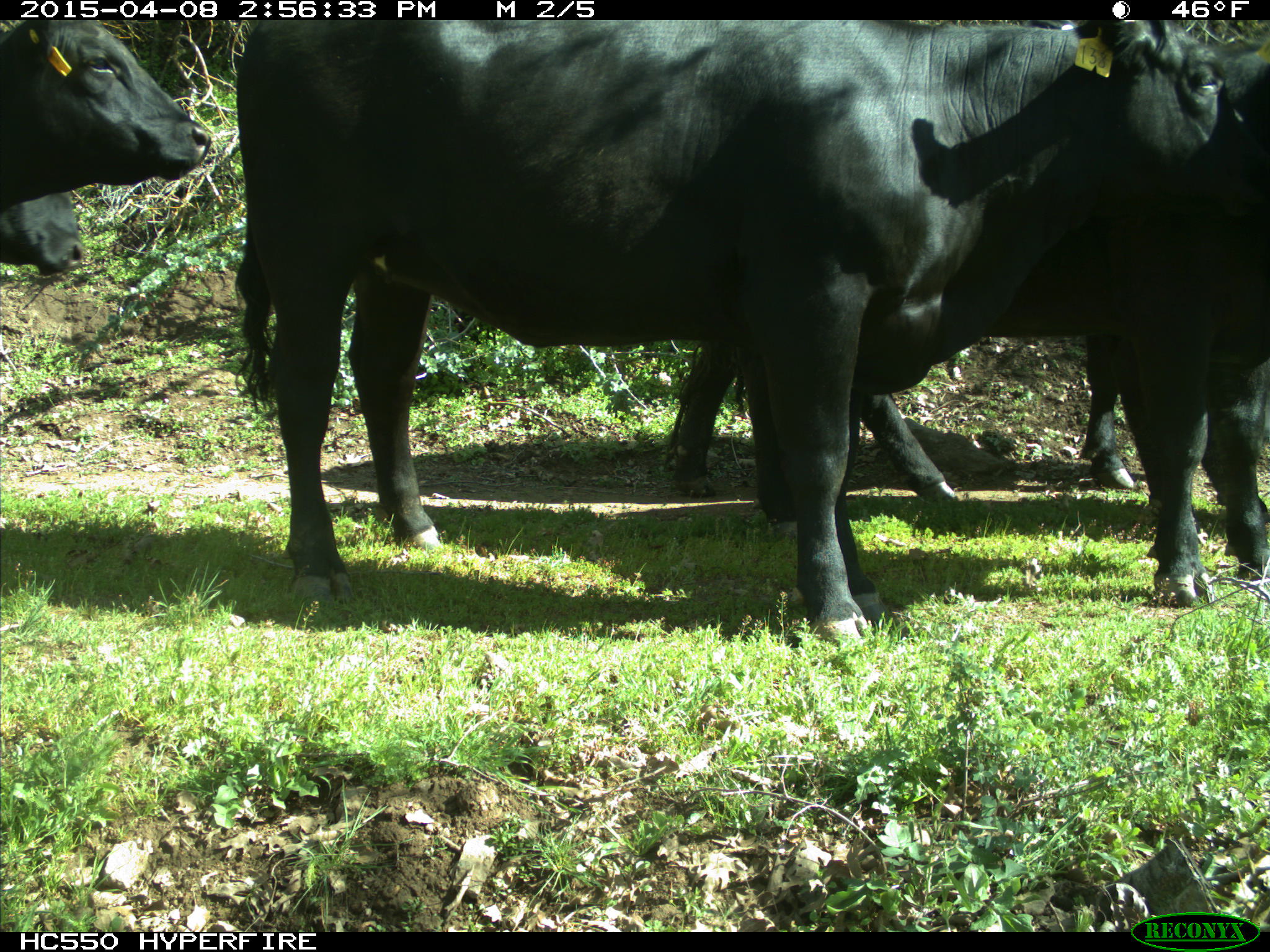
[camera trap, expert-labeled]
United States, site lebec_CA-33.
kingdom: Animalia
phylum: Chordata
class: Mammalia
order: Artiodactyla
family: Bovidae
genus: Bos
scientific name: Bos taurus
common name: domestic cow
Bos taurus (domestic cow).